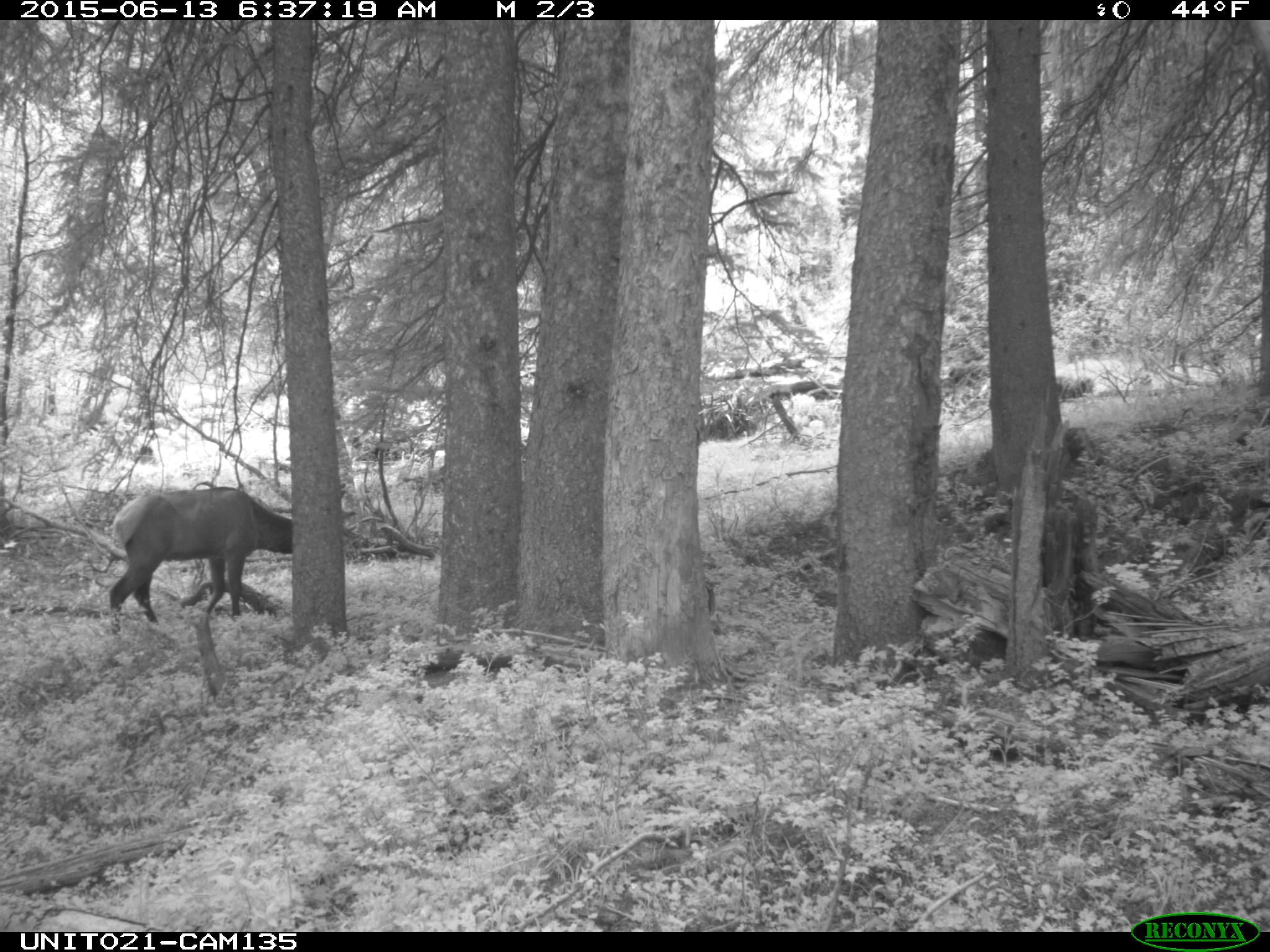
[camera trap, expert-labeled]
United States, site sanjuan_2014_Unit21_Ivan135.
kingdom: Animalia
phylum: Chordata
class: Mammalia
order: Artiodactyla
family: Cervidae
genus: Cervus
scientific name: Cervus elaphus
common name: red deer